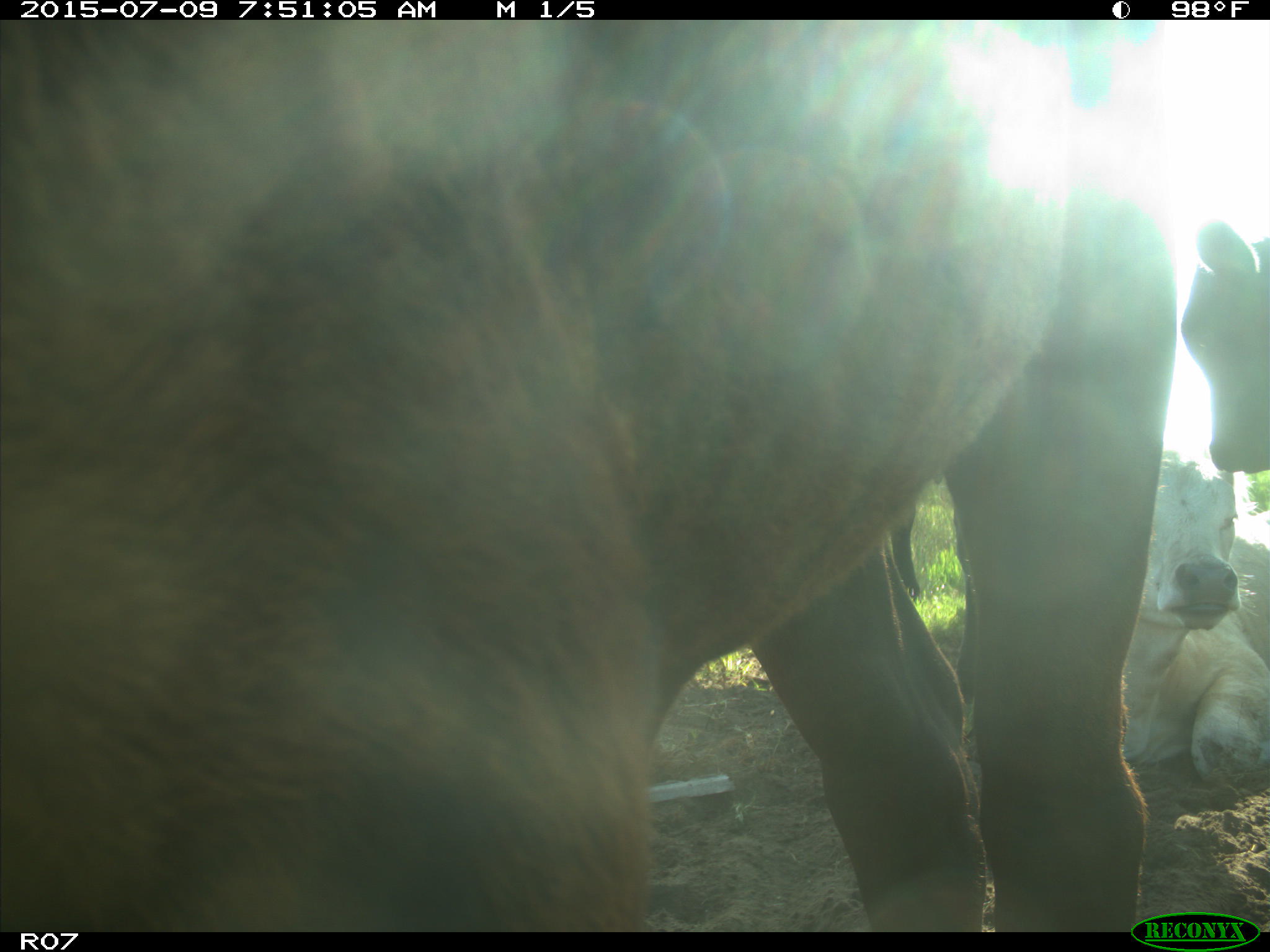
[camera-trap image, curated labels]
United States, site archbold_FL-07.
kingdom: Animalia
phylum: Chordata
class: Mammalia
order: Artiodactyla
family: Bovidae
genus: Bos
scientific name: Bos taurus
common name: domestic cow